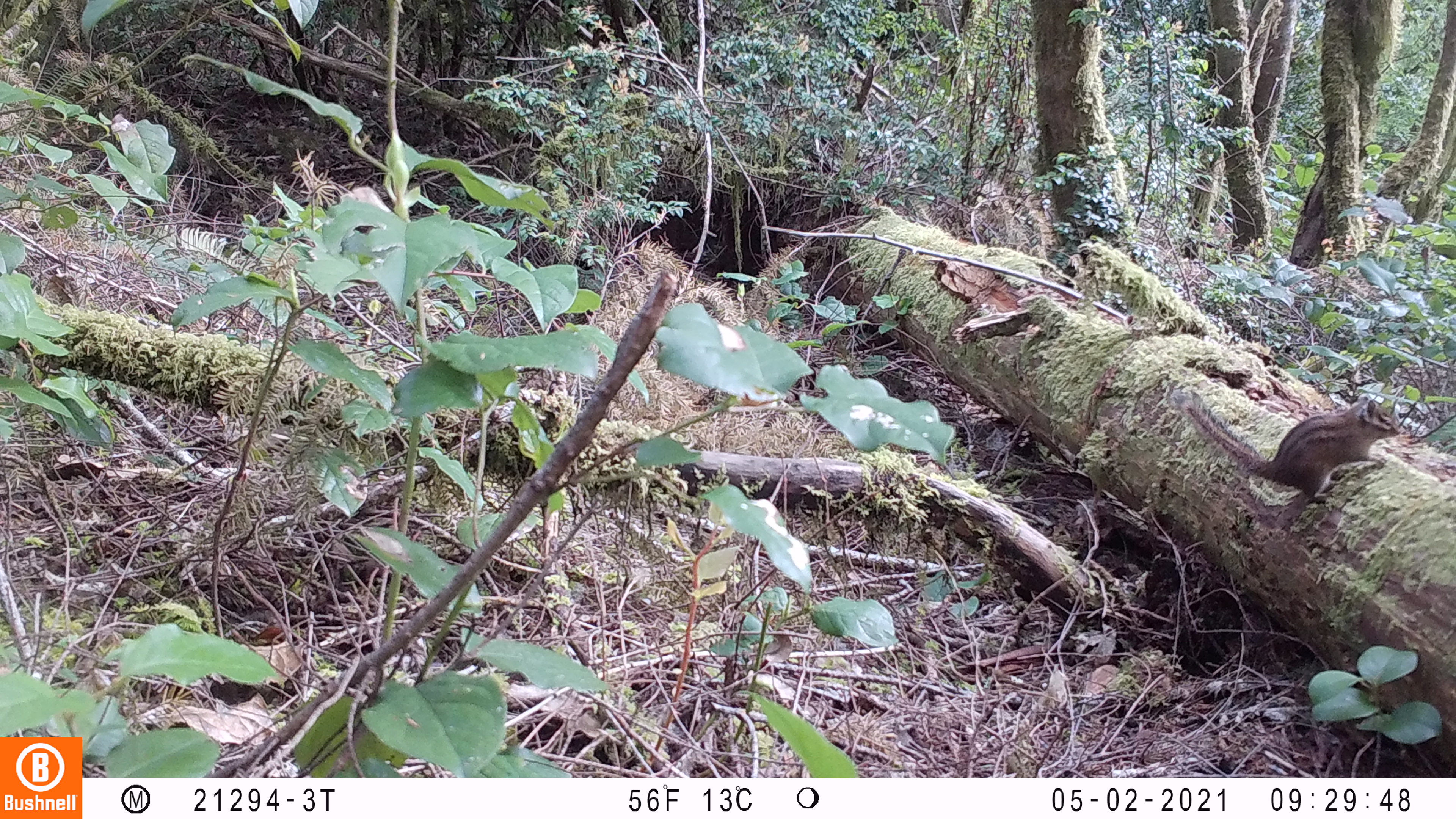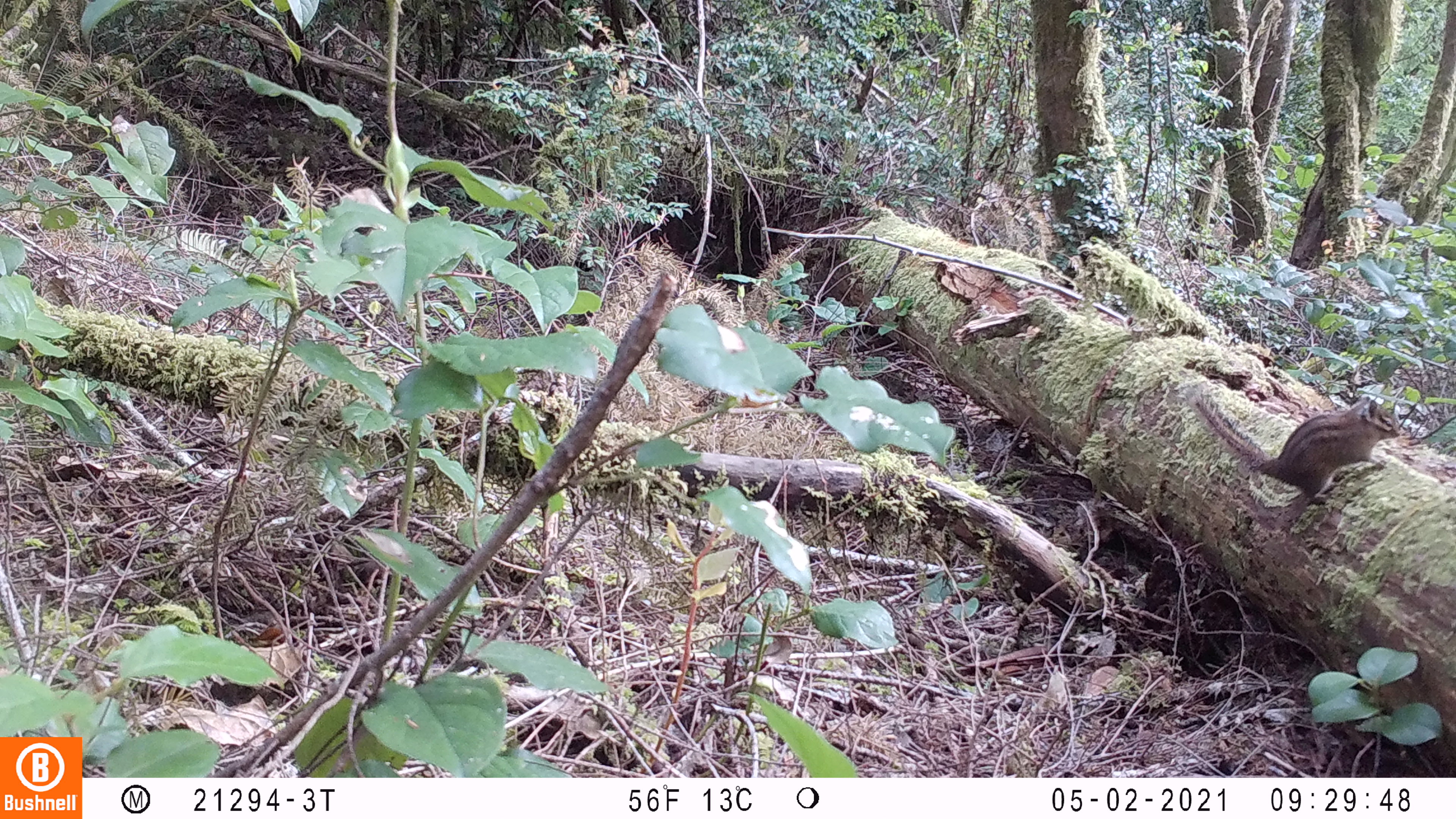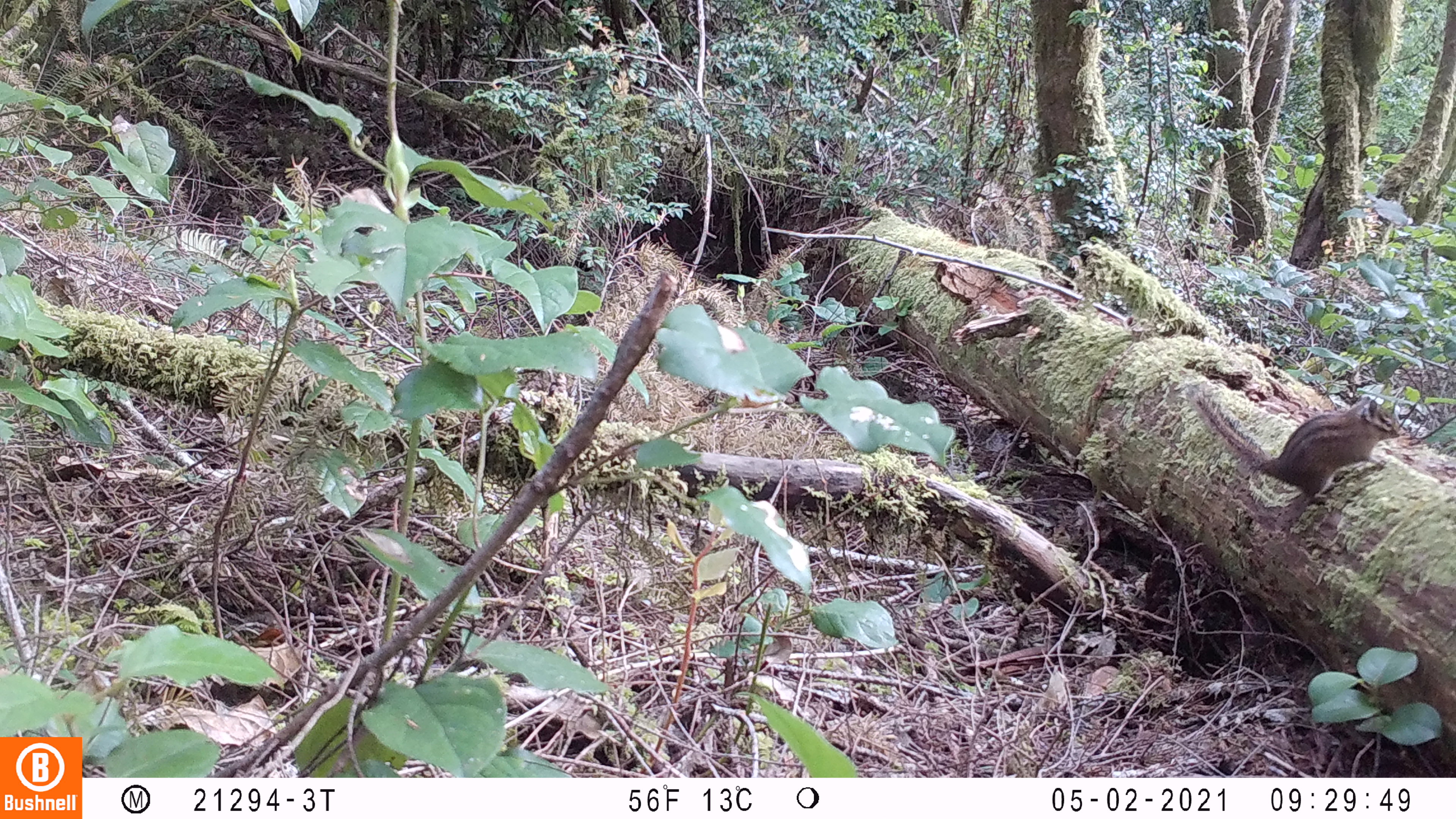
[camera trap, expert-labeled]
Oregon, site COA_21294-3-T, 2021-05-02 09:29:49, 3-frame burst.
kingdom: Animalia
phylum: Chordata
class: Mammalia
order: Rodentia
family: Sciuridae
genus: Neotamias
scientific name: Neotamias townsendii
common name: townsend's chipmunk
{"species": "townsend's chipmunk (Neotamias townsendii)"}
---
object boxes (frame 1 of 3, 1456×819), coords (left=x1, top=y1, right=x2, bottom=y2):
townsend's chipmunk: (left=1165, top=382, right=1408, bottom=507)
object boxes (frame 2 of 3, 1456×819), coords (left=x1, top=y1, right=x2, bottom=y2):
townsend's chipmunk: (left=1188, top=390, right=1408, bottom=512)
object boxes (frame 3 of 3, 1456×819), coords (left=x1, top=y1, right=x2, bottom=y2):
townsend's chipmunk: (left=1191, top=391, right=1406, bottom=513)